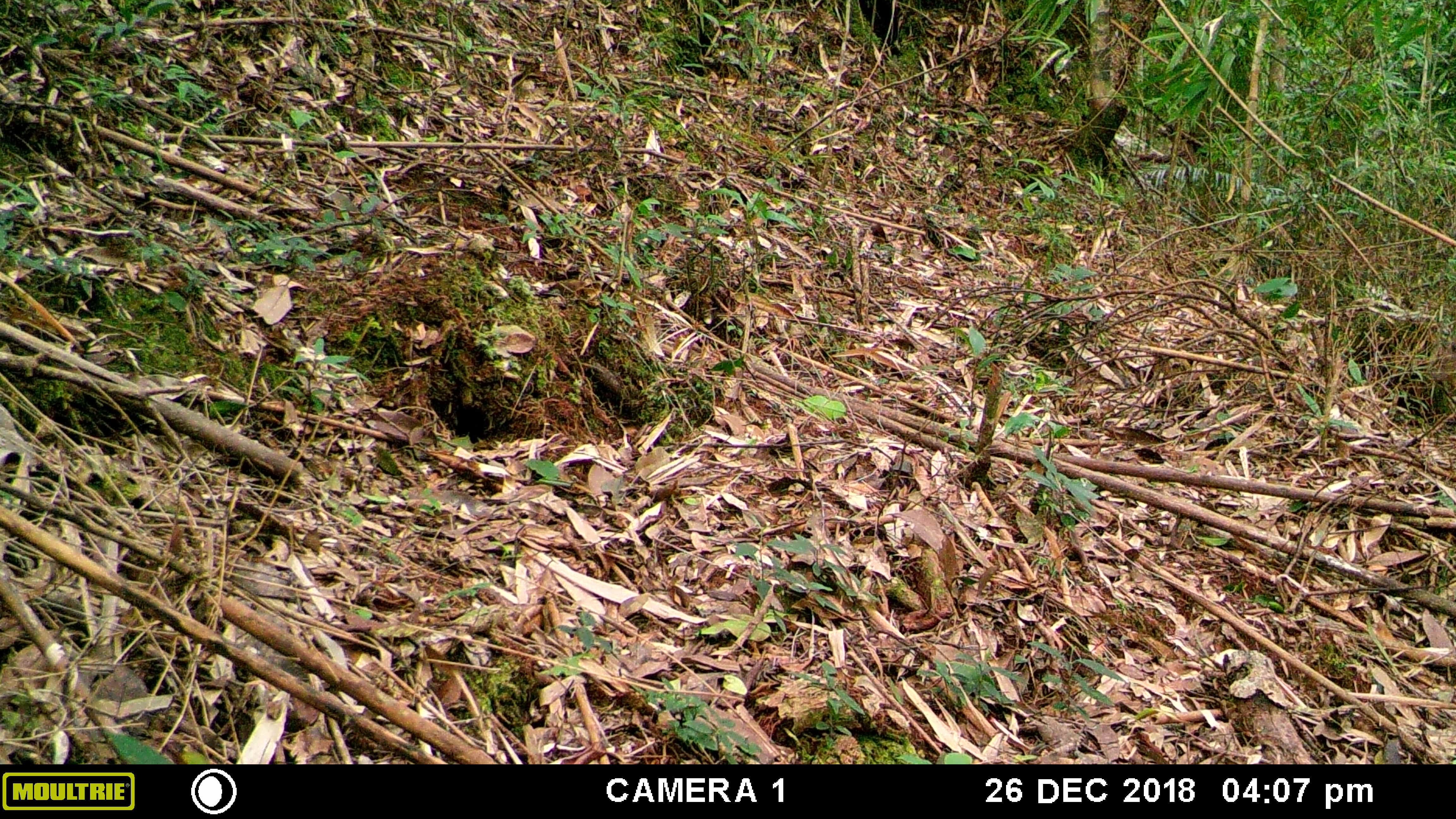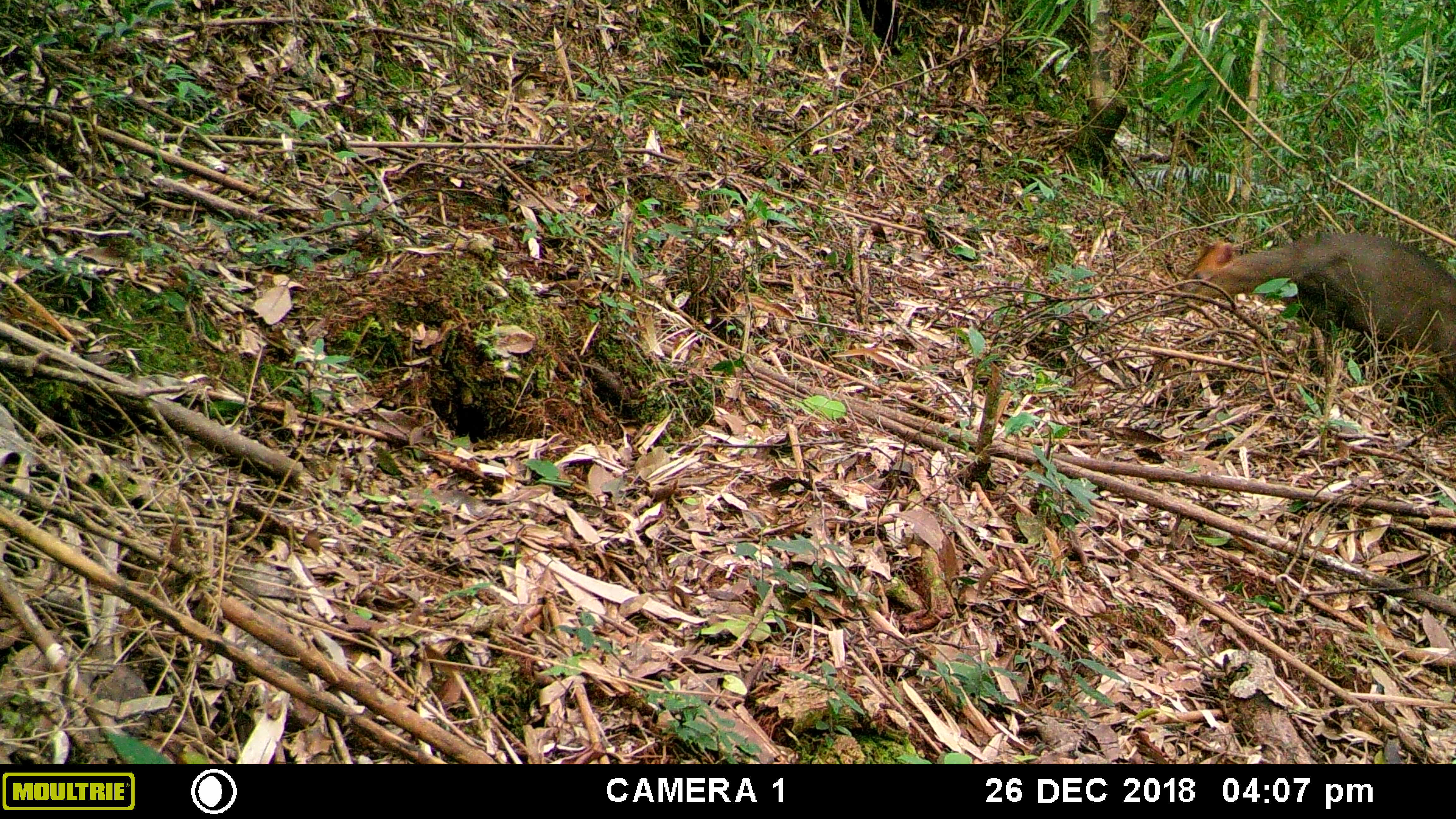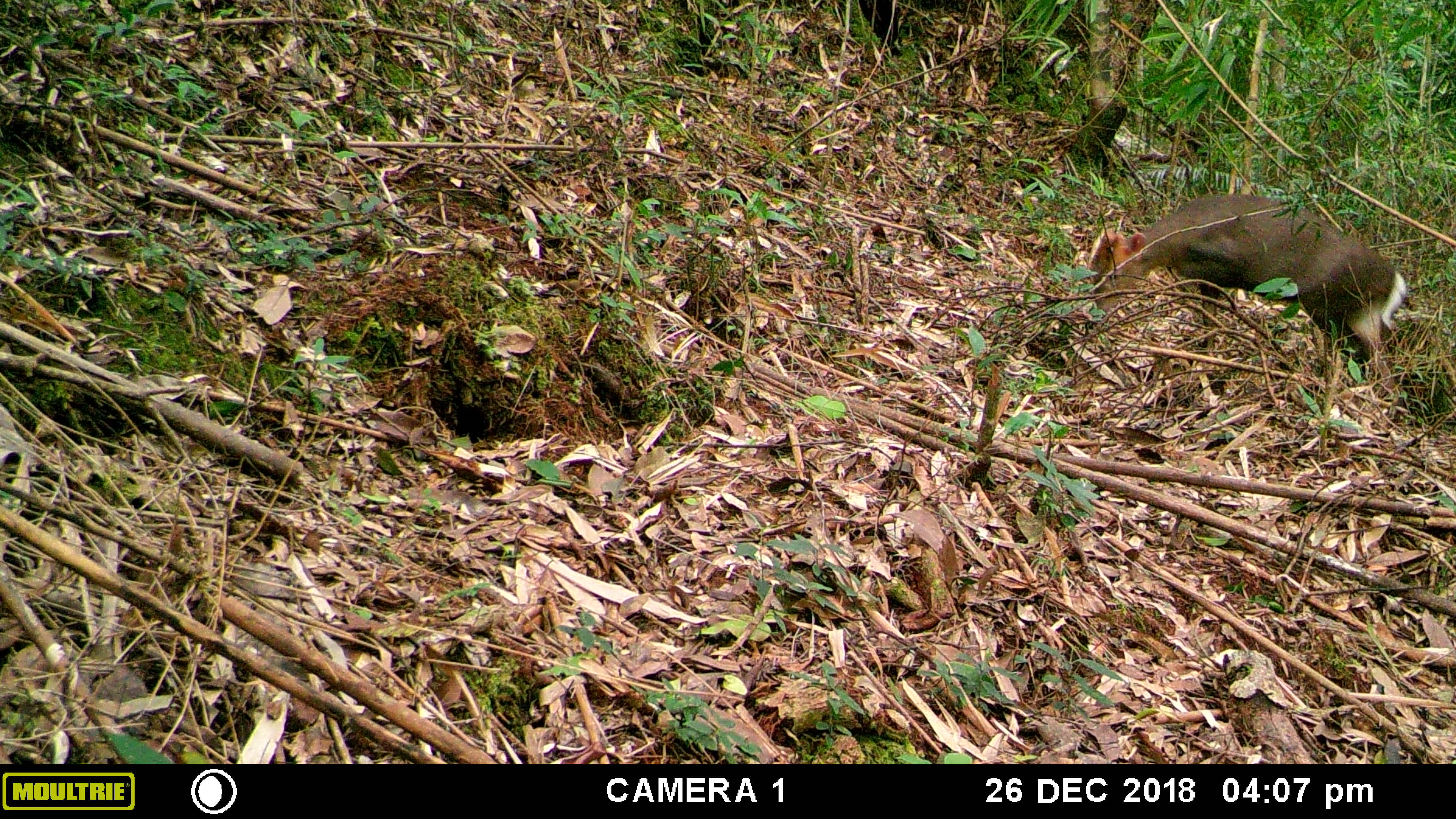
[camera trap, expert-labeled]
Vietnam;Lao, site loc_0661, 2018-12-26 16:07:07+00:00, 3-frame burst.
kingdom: Animalia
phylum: Chordata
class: Mammalia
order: Artiodactyla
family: Cervidae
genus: Muntiacus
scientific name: Muntiacus rooseveltorum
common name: roosevelt's muntjac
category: roosevelts muntjac group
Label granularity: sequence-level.